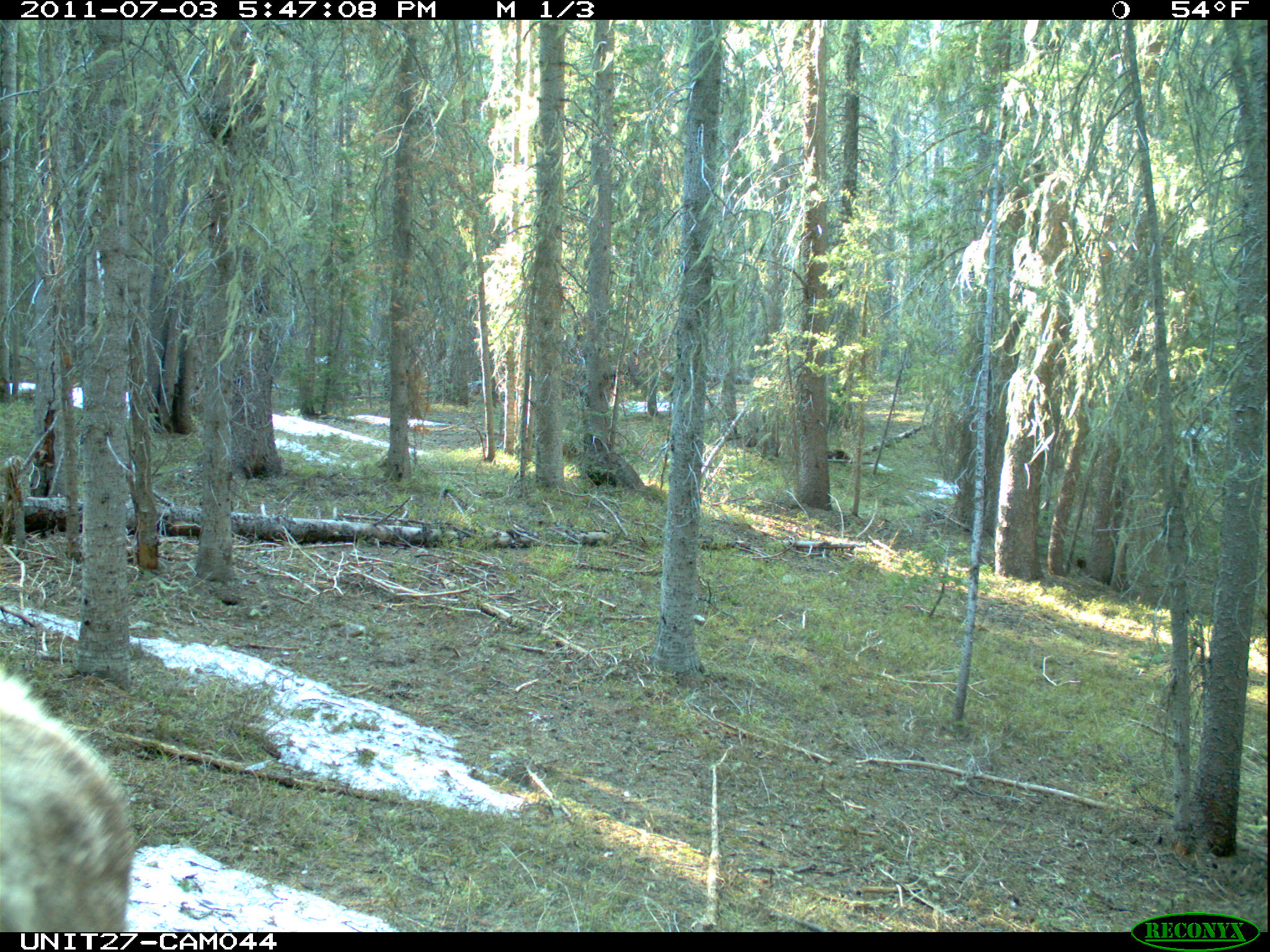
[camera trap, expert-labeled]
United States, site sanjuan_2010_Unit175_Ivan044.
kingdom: Animalia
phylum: Chordata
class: Mammalia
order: Artiodactyla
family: Cervidae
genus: Cervus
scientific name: Cervus elaphus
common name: red deer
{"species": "Cervus elaphus (red deer)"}